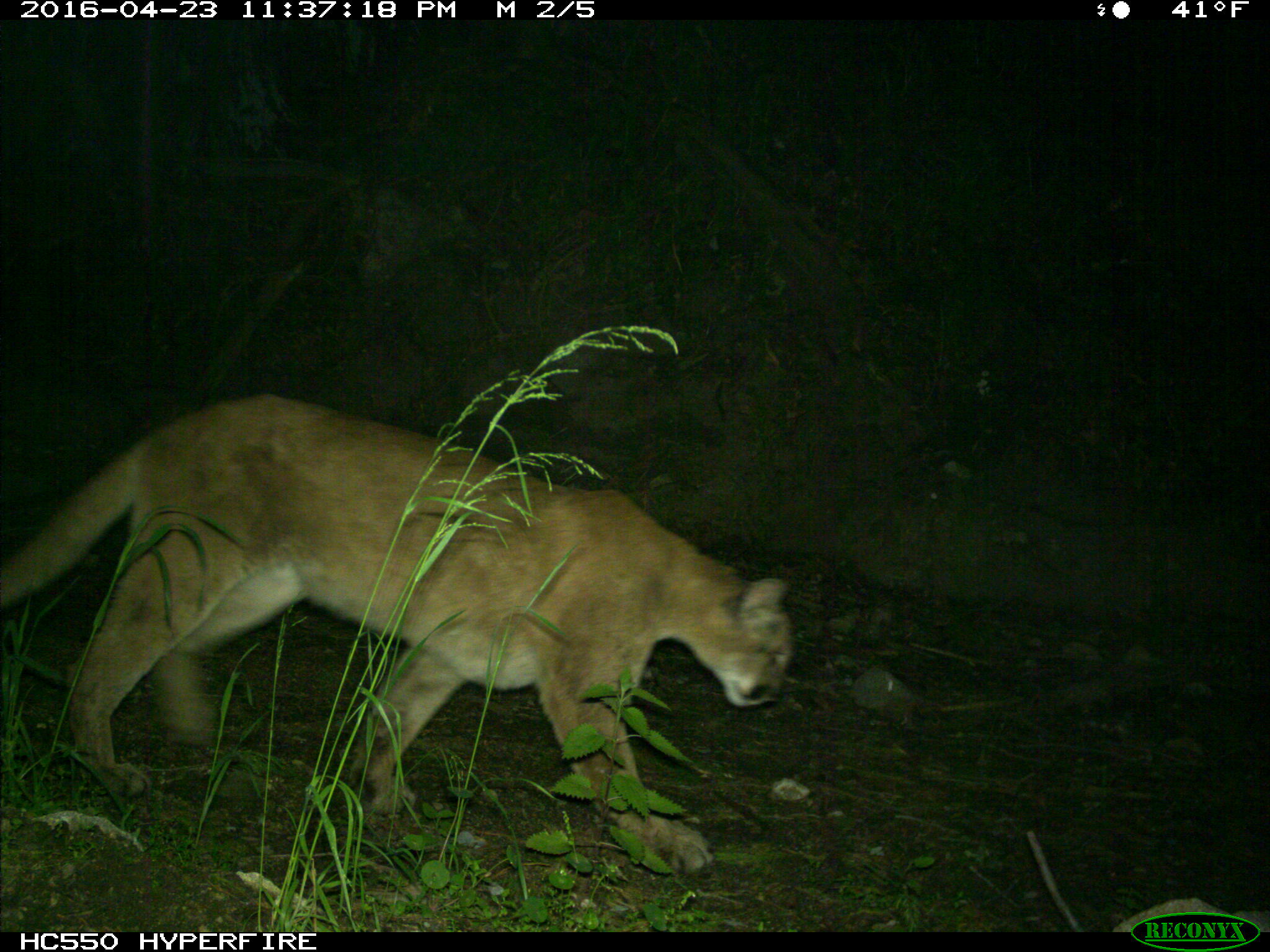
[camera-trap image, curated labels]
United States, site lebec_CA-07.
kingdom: Animalia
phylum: Chordata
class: Mammalia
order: Carnivora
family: Felidae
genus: Puma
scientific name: Puma concolor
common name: mountain lion